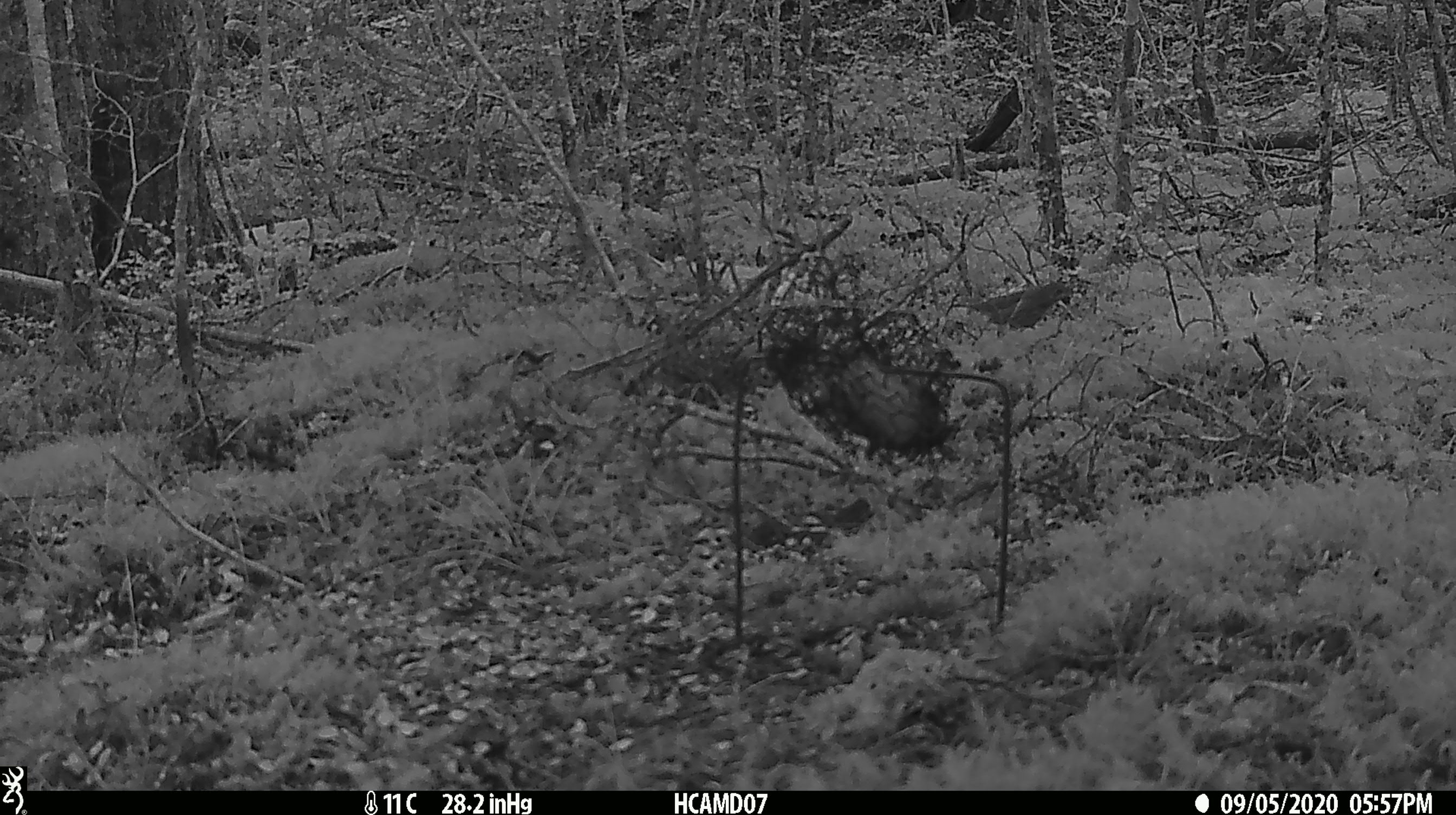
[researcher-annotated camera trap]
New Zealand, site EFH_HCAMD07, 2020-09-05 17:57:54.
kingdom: Animalia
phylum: Chordata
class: Aves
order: Passeriformes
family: Turdidae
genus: Turdus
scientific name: Turdus philomelos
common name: song thrush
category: thrush